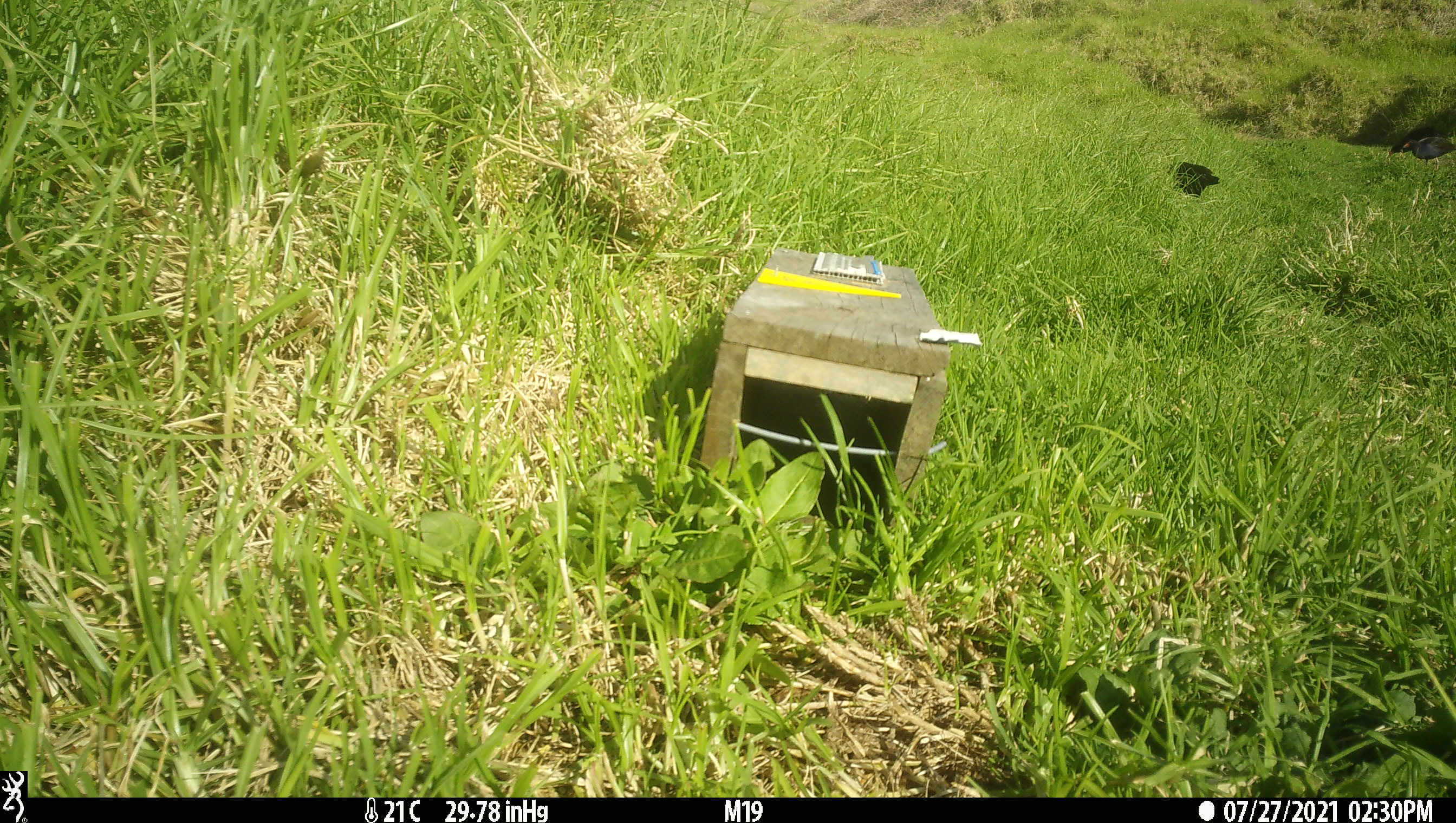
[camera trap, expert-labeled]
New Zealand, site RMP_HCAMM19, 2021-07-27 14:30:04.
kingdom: Animalia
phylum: Chordata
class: Aves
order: Gruiformes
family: Rallidae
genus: Porphyrio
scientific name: Porphyrio melanotus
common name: australasian swamphen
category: pukeko